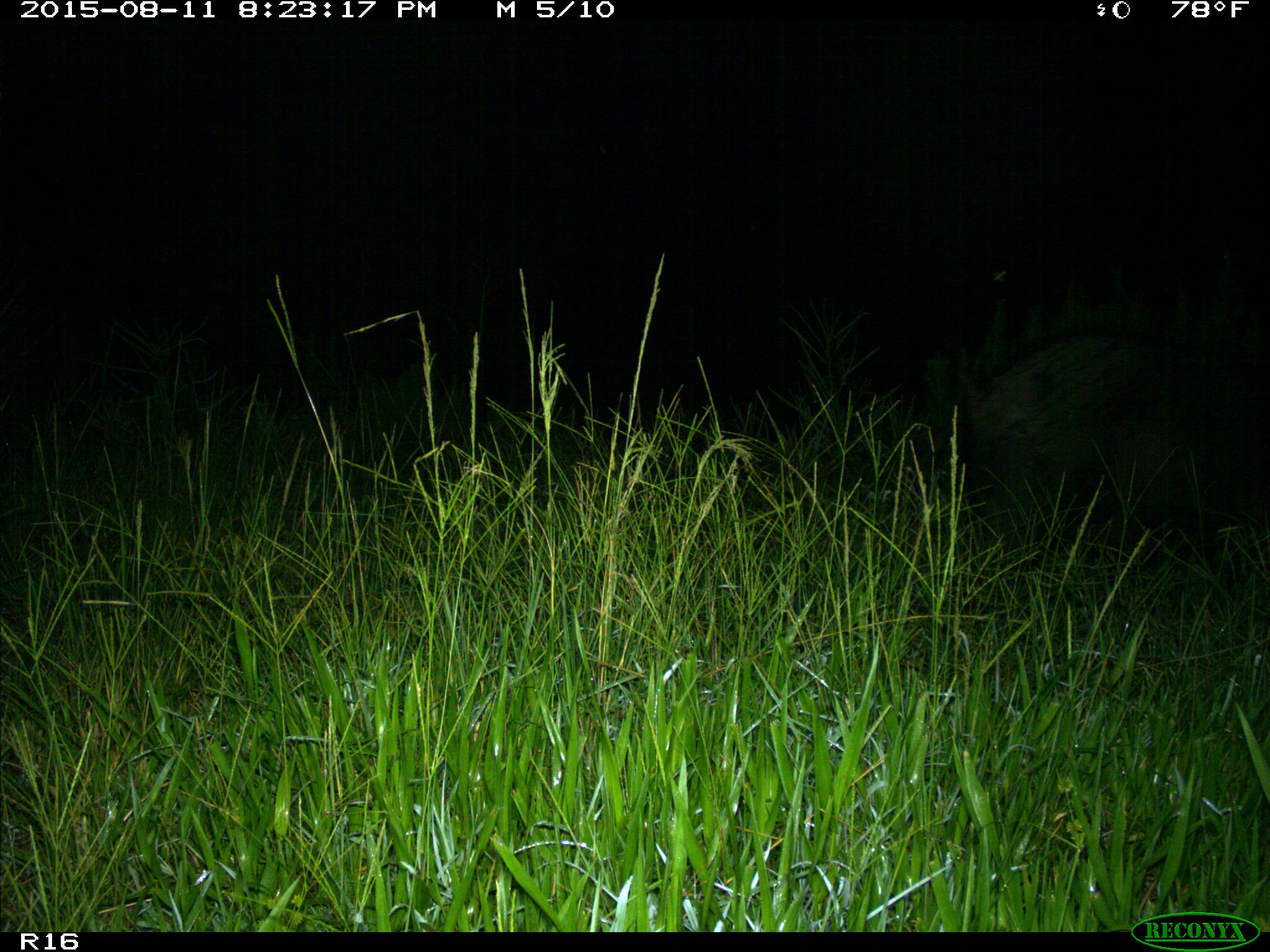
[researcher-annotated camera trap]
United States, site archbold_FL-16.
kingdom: Animalia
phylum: Chordata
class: Mammalia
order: Artiodactyla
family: Suidae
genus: Sus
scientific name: Sus scrofa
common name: wild boar